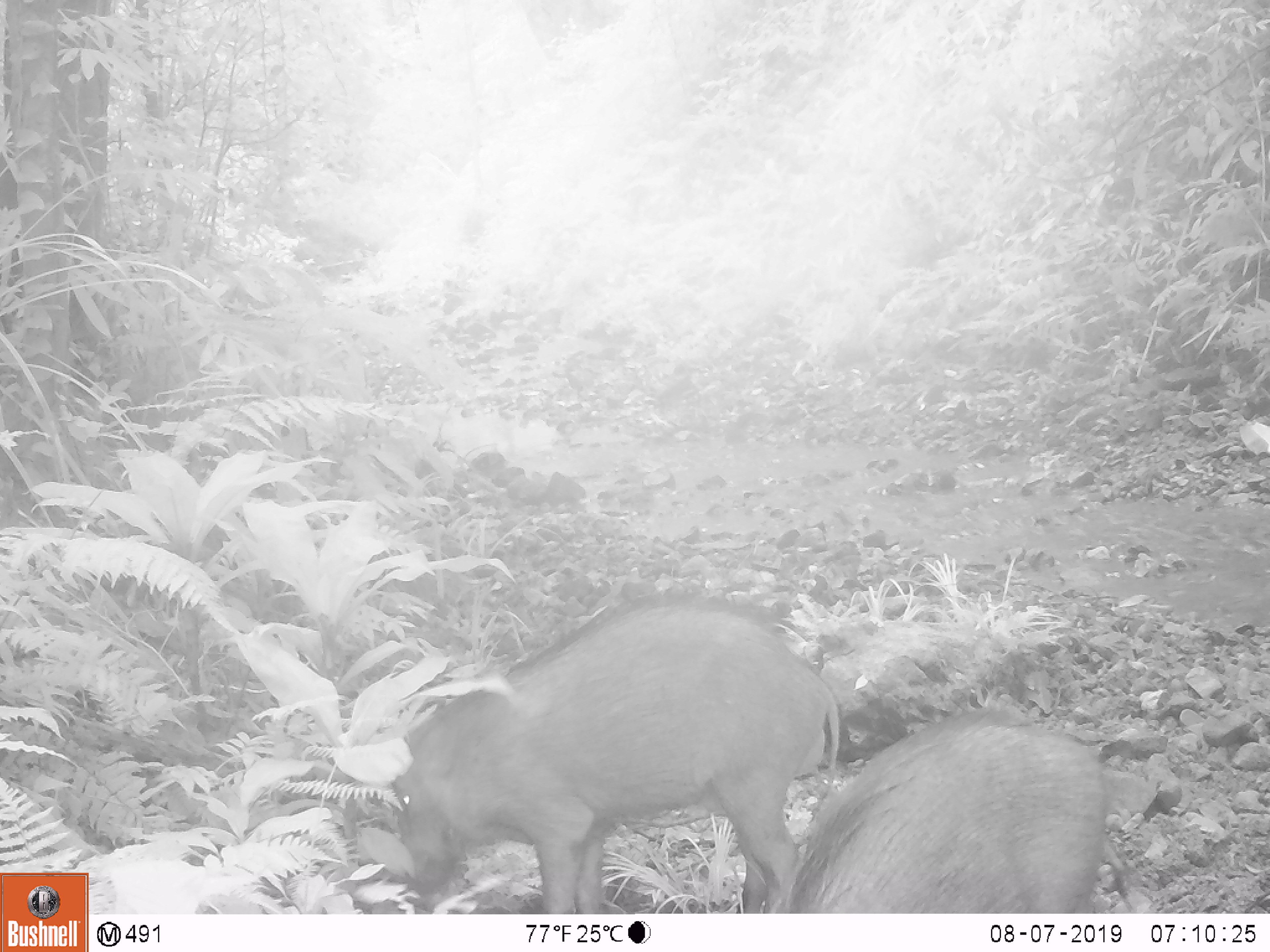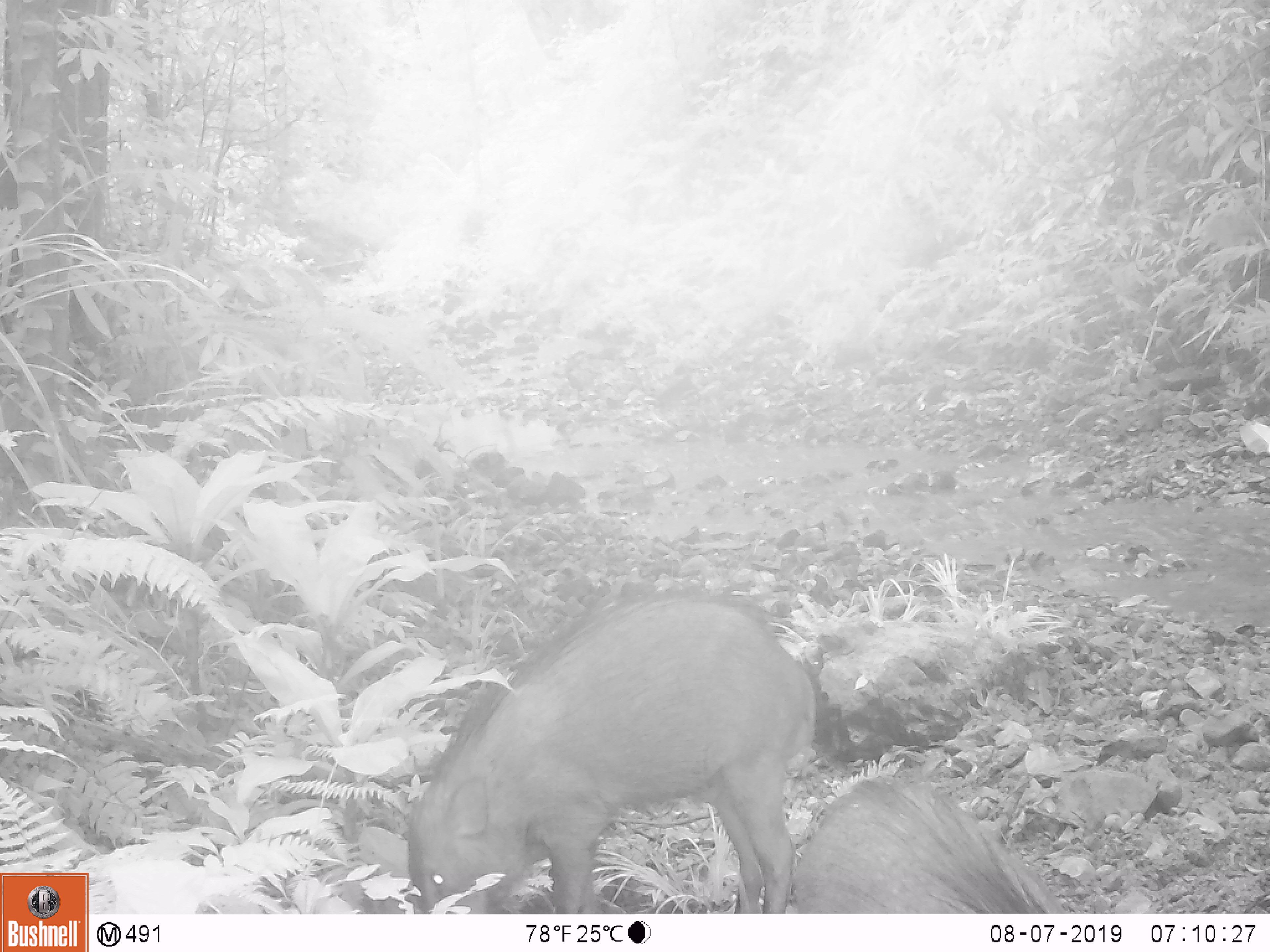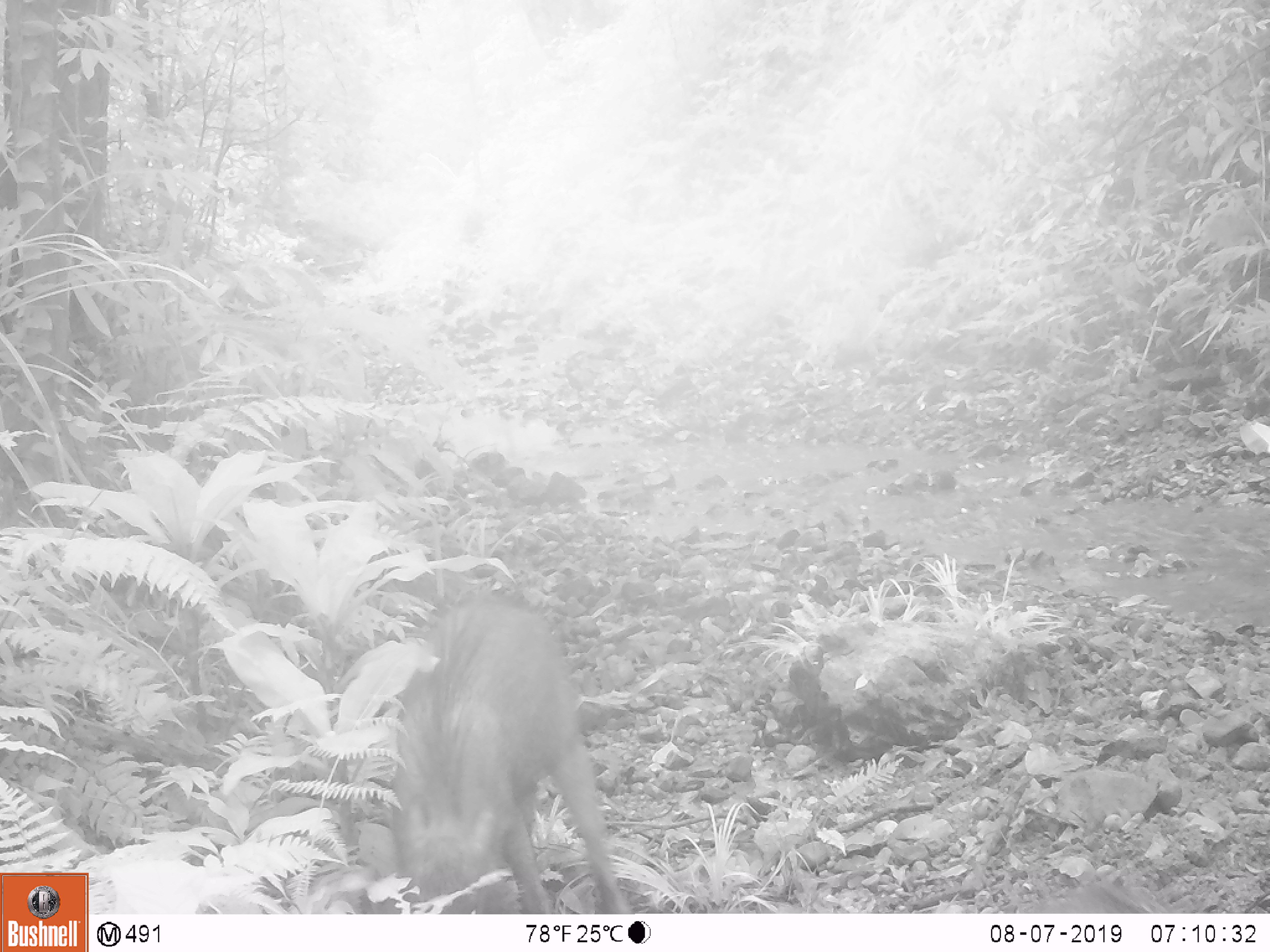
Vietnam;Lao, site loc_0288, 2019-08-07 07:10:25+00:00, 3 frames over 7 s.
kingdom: Animalia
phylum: Chordata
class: Mammalia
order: Artiodactyla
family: Suidae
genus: Sus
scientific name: Sus scrofa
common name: eurasian wild pig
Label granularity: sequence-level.